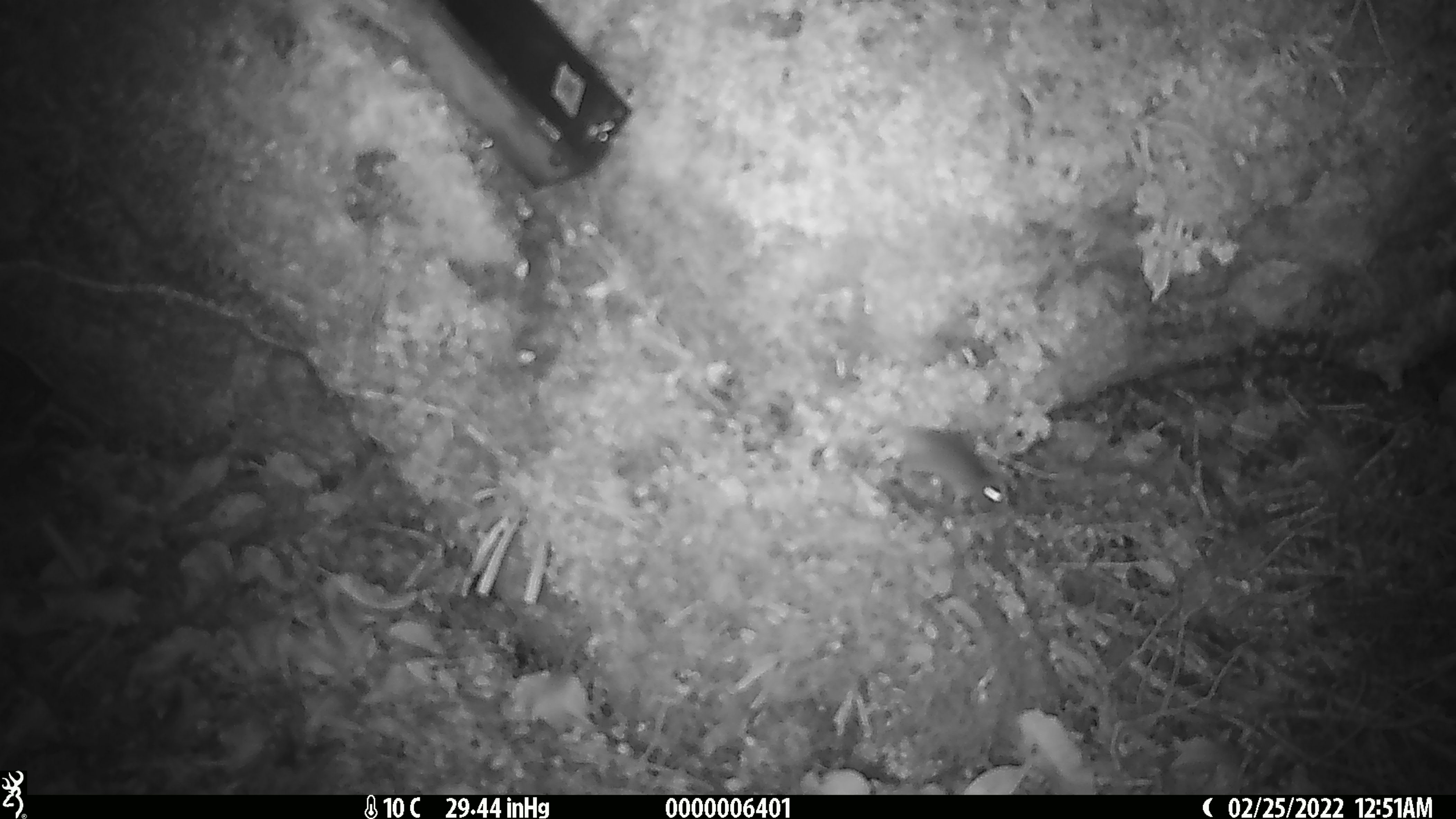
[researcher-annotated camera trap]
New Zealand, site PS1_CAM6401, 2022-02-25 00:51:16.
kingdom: Animalia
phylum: Chordata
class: Mammalia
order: Rodentia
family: Muridae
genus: Mus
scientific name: Mus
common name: mouse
Mouse (Mus).